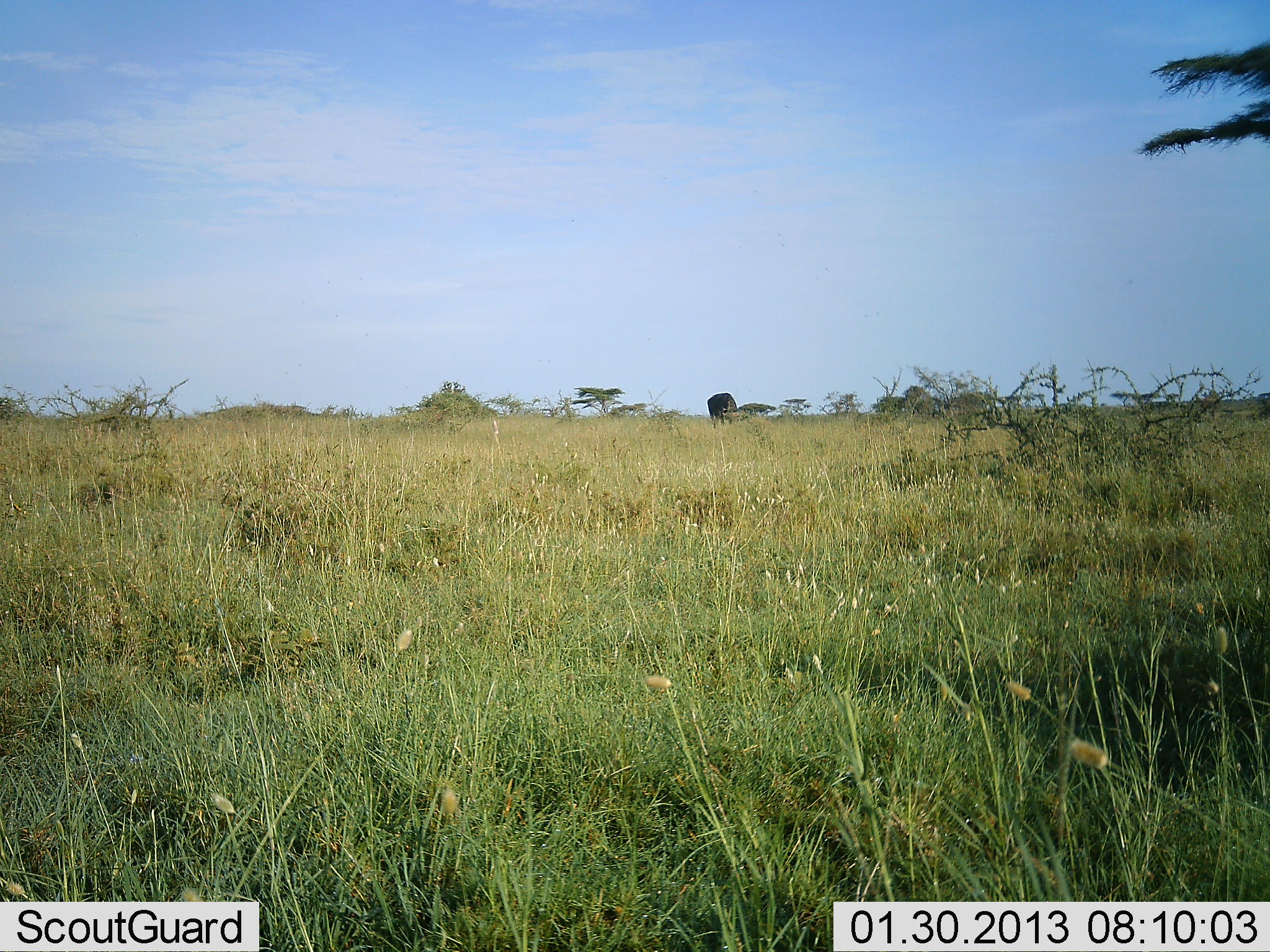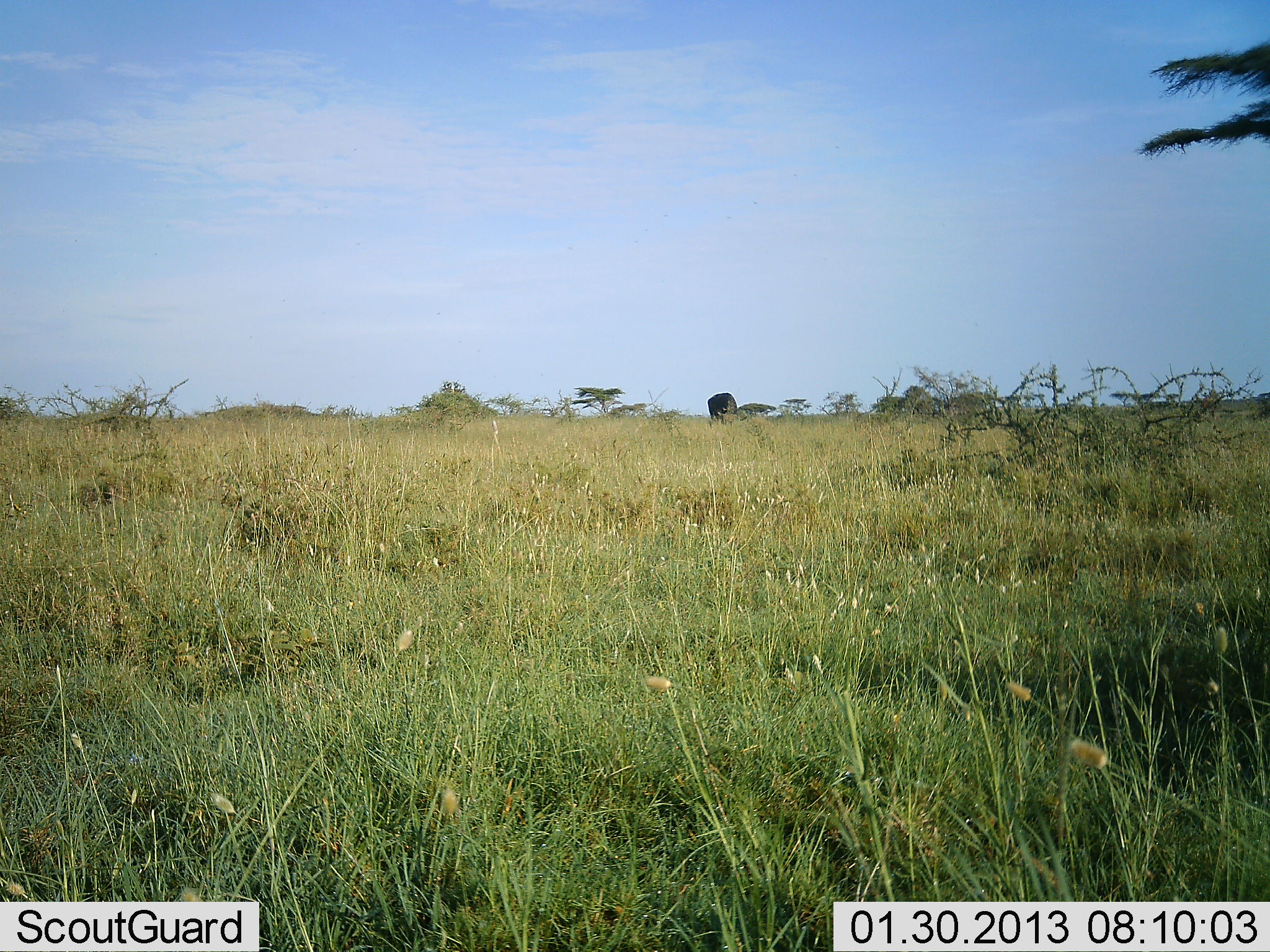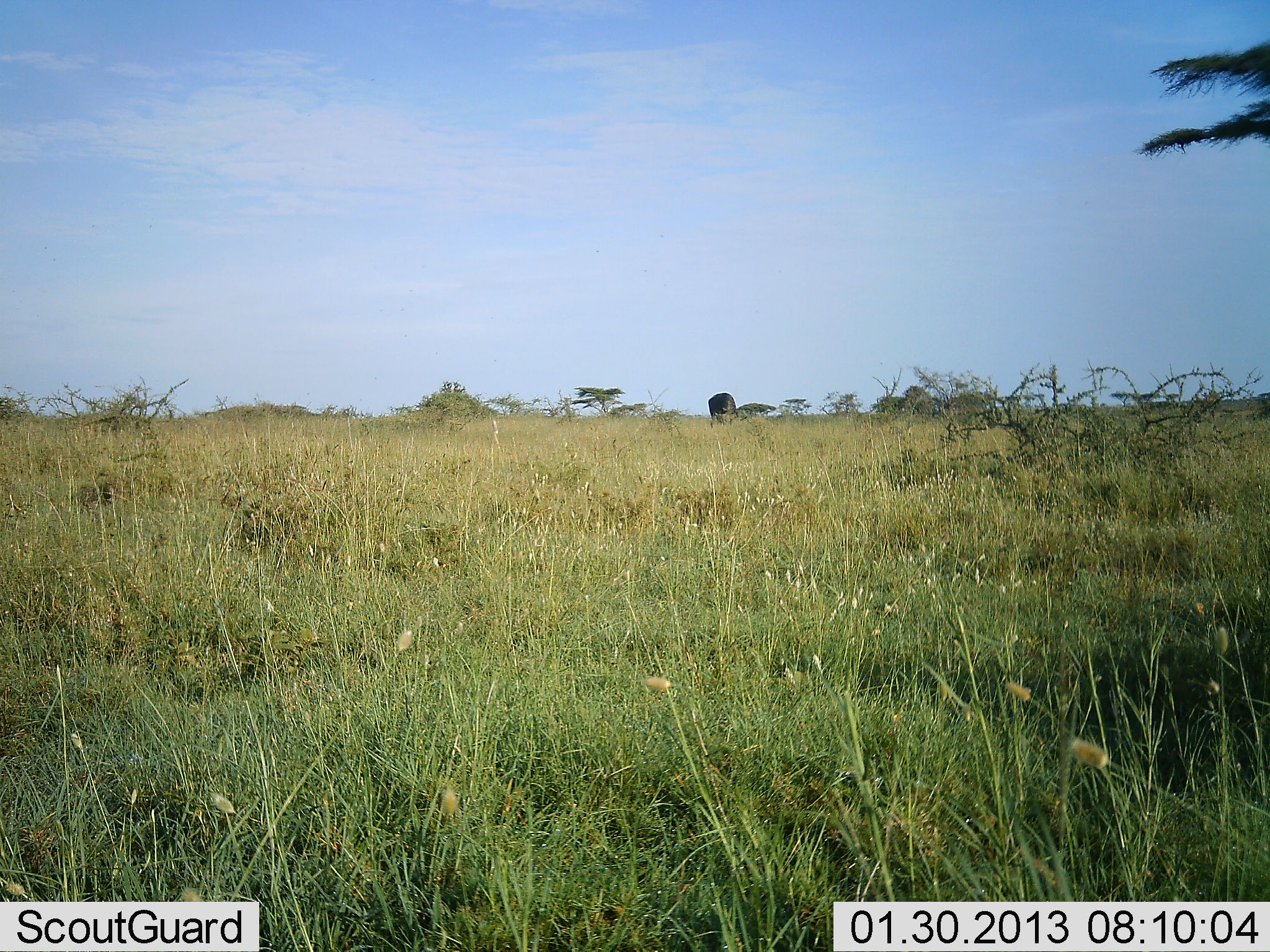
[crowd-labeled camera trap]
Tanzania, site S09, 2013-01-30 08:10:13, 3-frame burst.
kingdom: Animalia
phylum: Chordata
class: Mammalia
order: Artiodactyla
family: Bovidae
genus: Syncerus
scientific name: Syncerus caffer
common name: cape buffalo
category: buffalo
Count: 1.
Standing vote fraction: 27%.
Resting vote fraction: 0%.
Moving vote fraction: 0%.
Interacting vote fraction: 0%.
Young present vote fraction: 0%.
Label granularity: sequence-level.